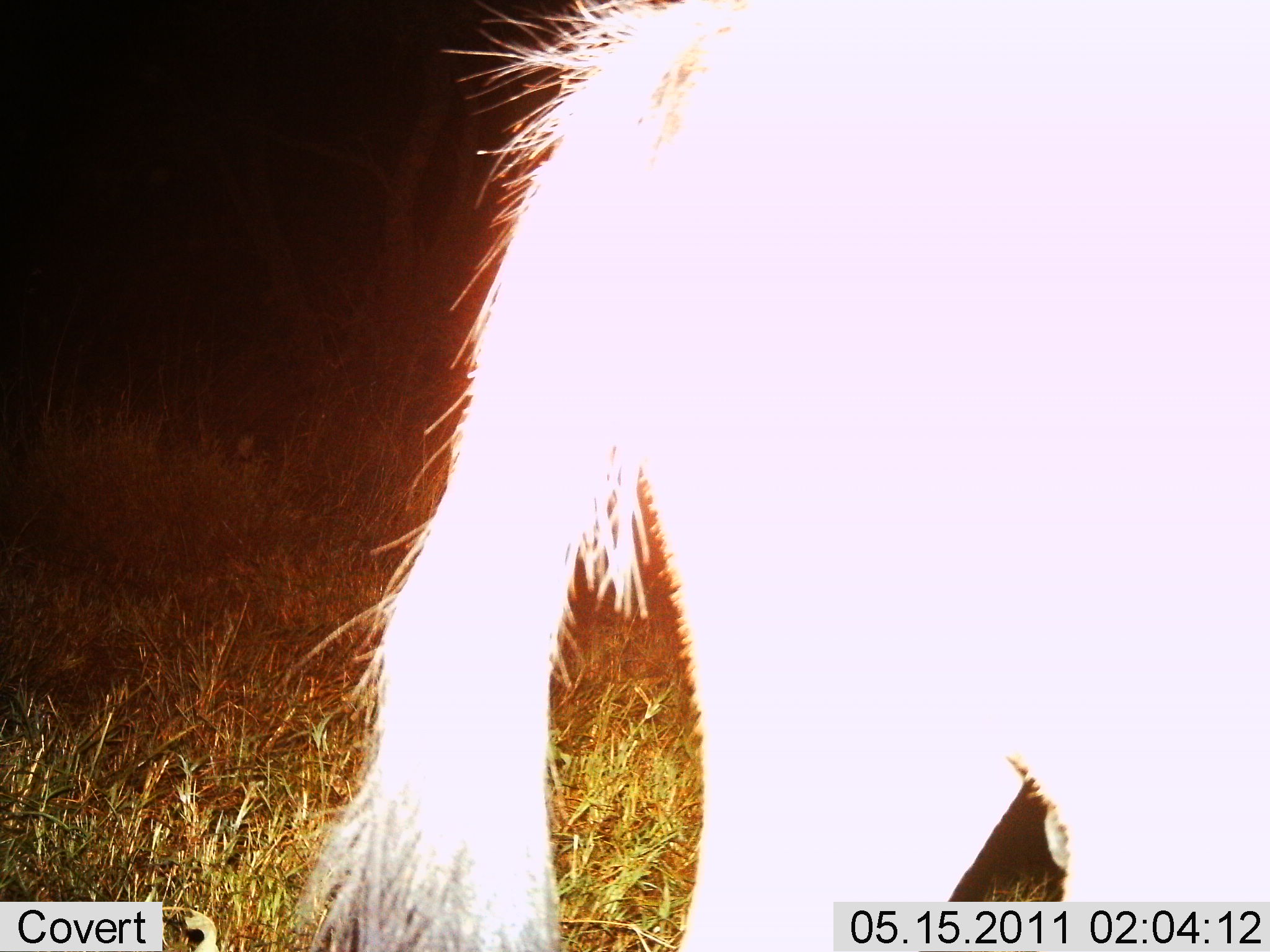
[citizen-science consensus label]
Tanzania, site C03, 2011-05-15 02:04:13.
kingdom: Animalia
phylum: Chordata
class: Mammalia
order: Artiodactyla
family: Bovidae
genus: Connochaetes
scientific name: Connochaetes taurinus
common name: blue wildebeest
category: wildebeest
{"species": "wildebeest (blue wildebeest) (Connochaetes taurinus)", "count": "1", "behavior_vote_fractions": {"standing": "80%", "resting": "0%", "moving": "20%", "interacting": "0%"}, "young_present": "0%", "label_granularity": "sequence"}